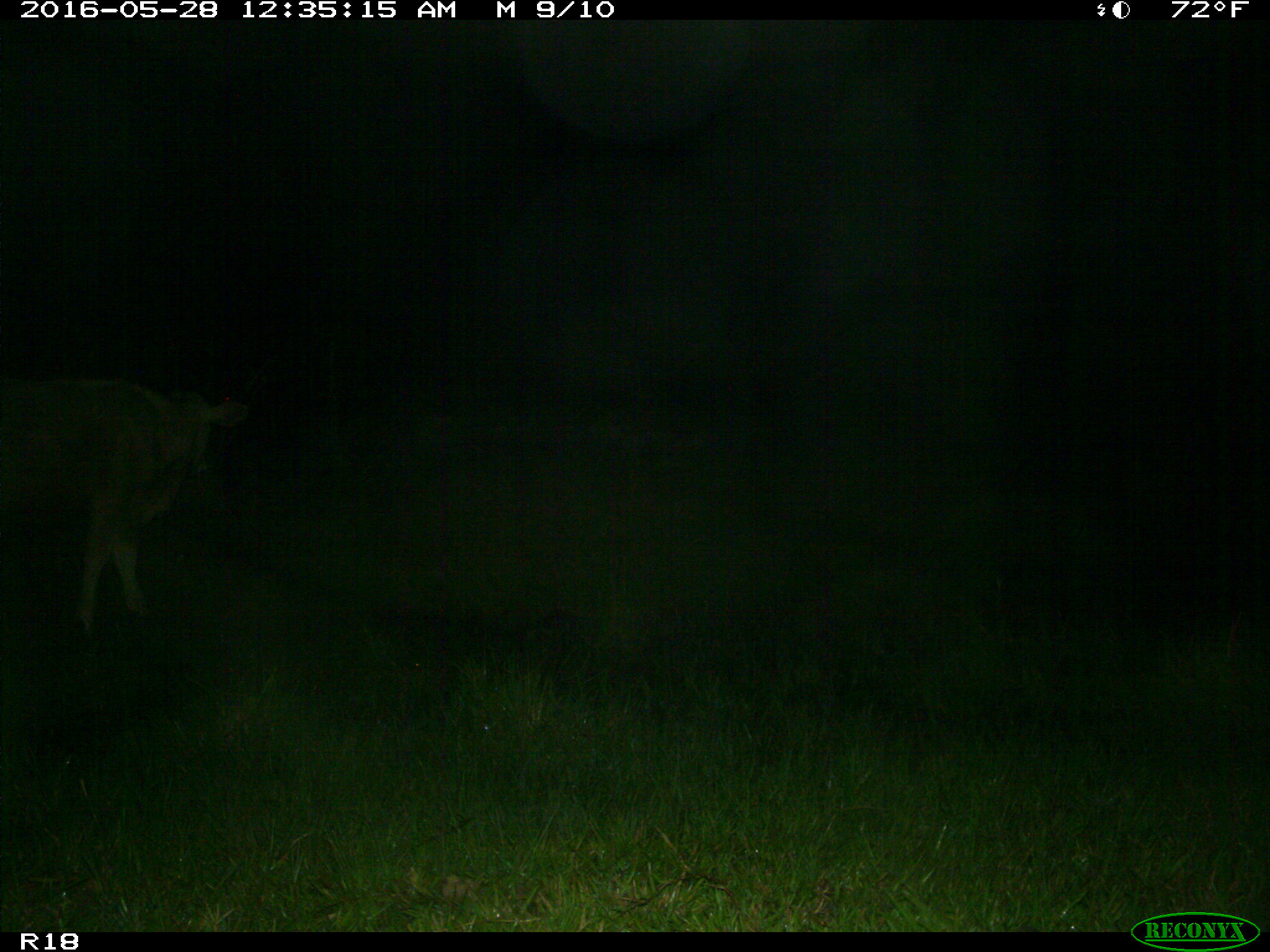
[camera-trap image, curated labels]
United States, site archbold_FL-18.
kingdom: Animalia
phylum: Chordata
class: Mammalia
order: Artiodactyla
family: Bovidae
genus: Bos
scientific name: Bos taurus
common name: domestic cow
Bos taurus (domestic cow).